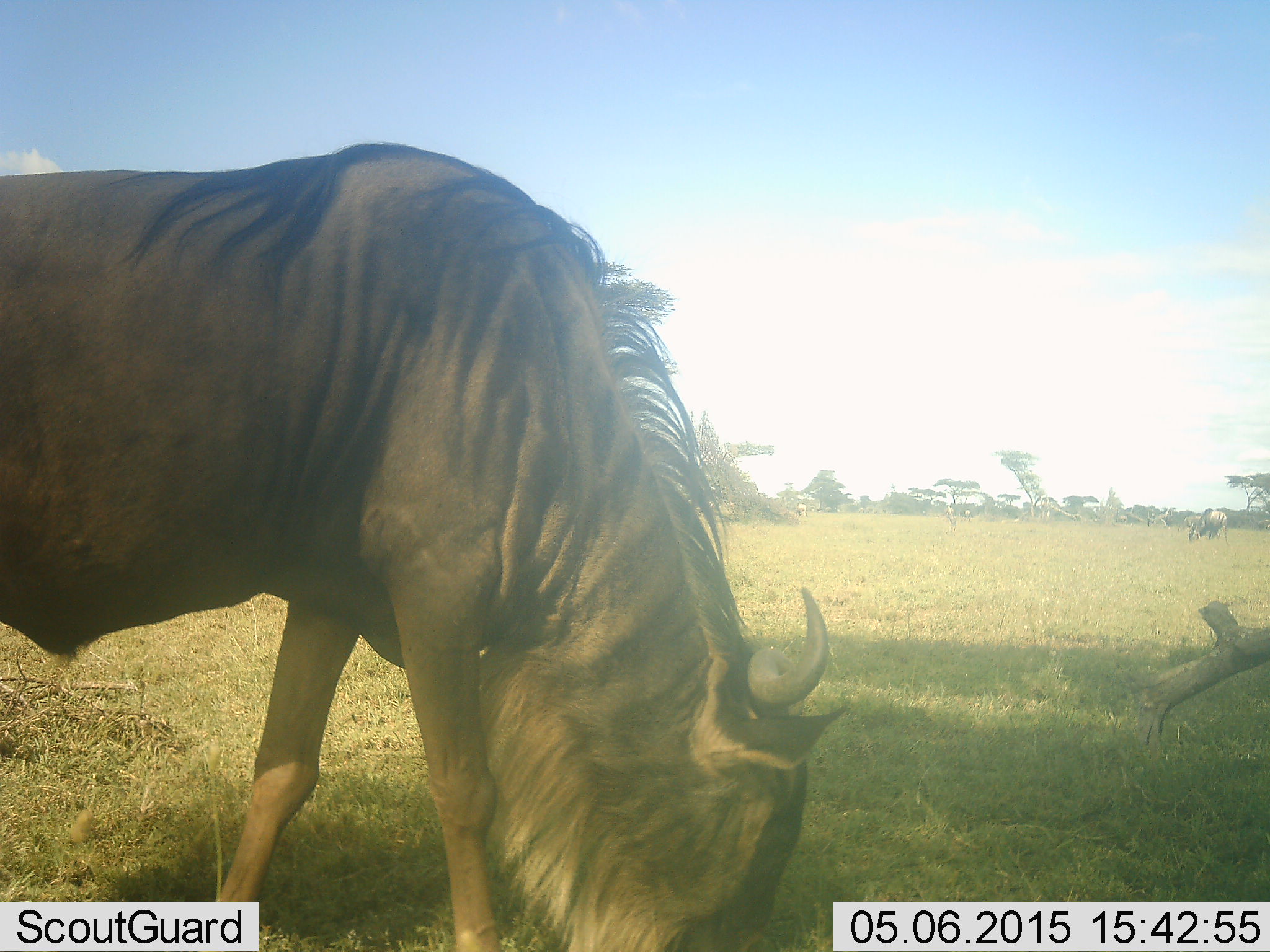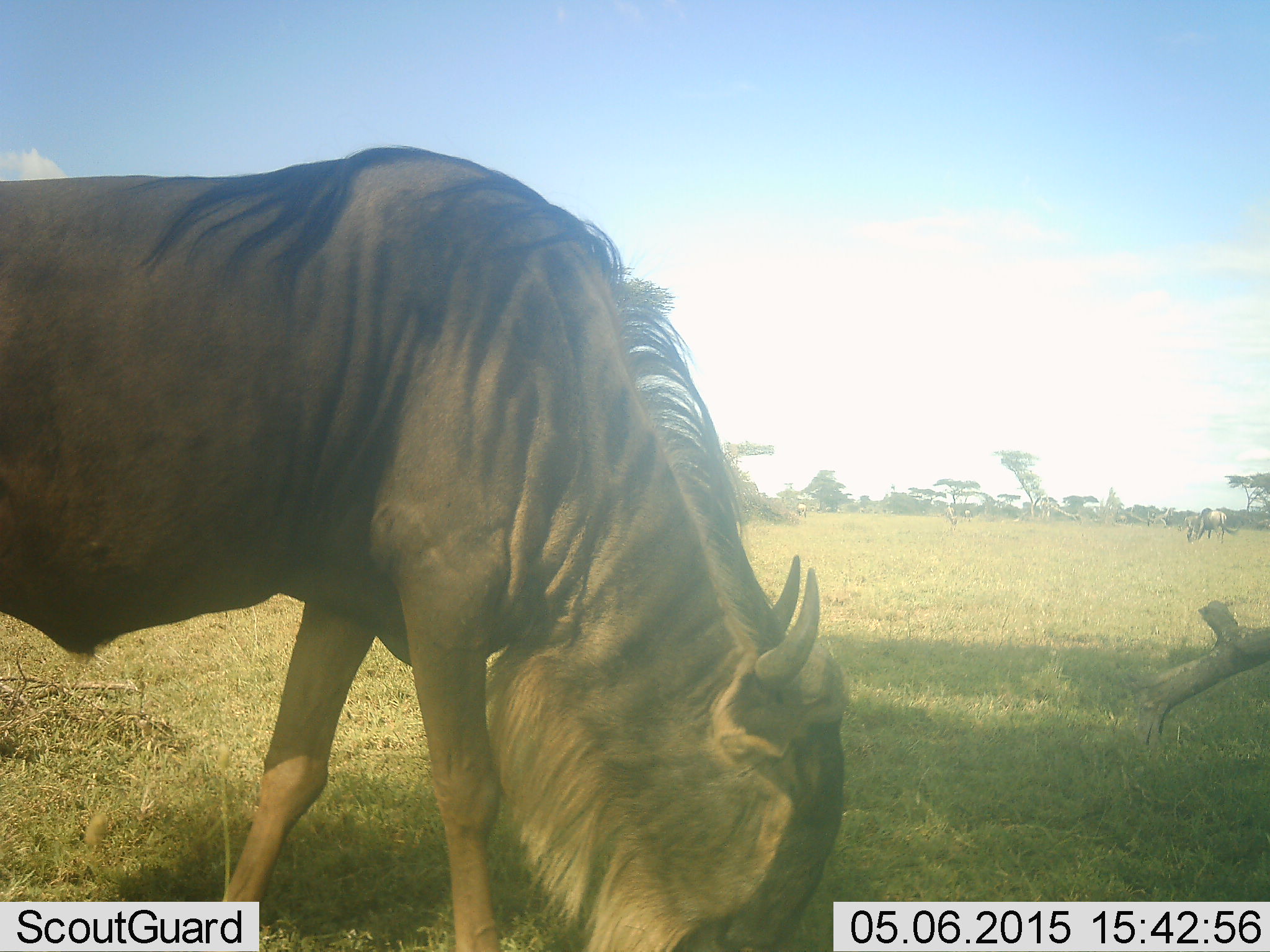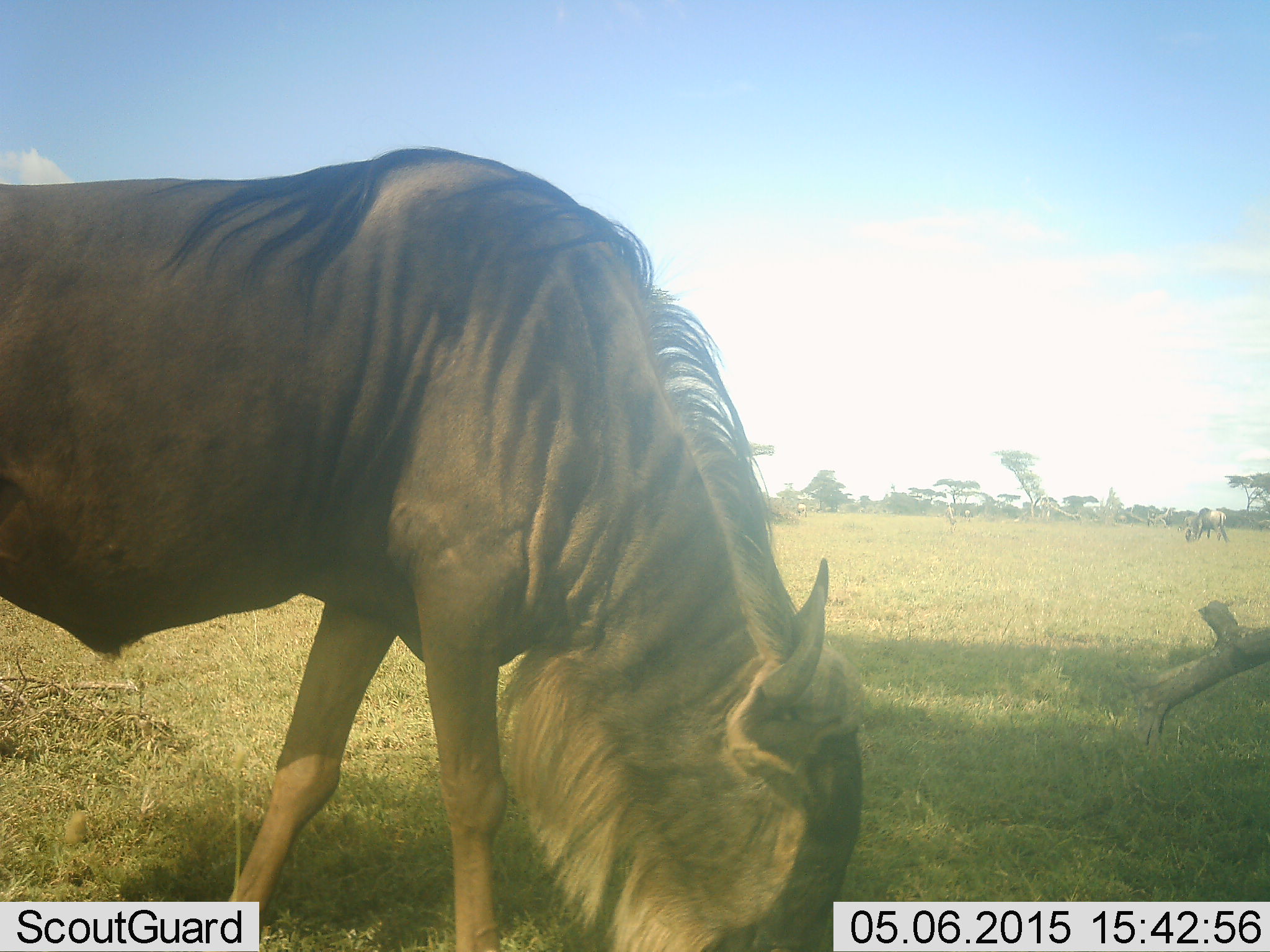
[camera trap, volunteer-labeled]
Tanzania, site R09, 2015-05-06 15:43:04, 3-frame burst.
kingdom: Animalia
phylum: Chordata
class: Mammalia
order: Artiodactyla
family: Bovidae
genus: Connochaetes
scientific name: Connochaetes taurinus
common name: blue wildebeest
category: wildebeest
Wildebeest (blue wildebeest) (Connochaetes taurinus), count 1. Behavior (volunteer vote fractions): standing 0%, resting 0%, moving 0%, interacting 0%. Young present (vote fraction): 0%. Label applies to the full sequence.